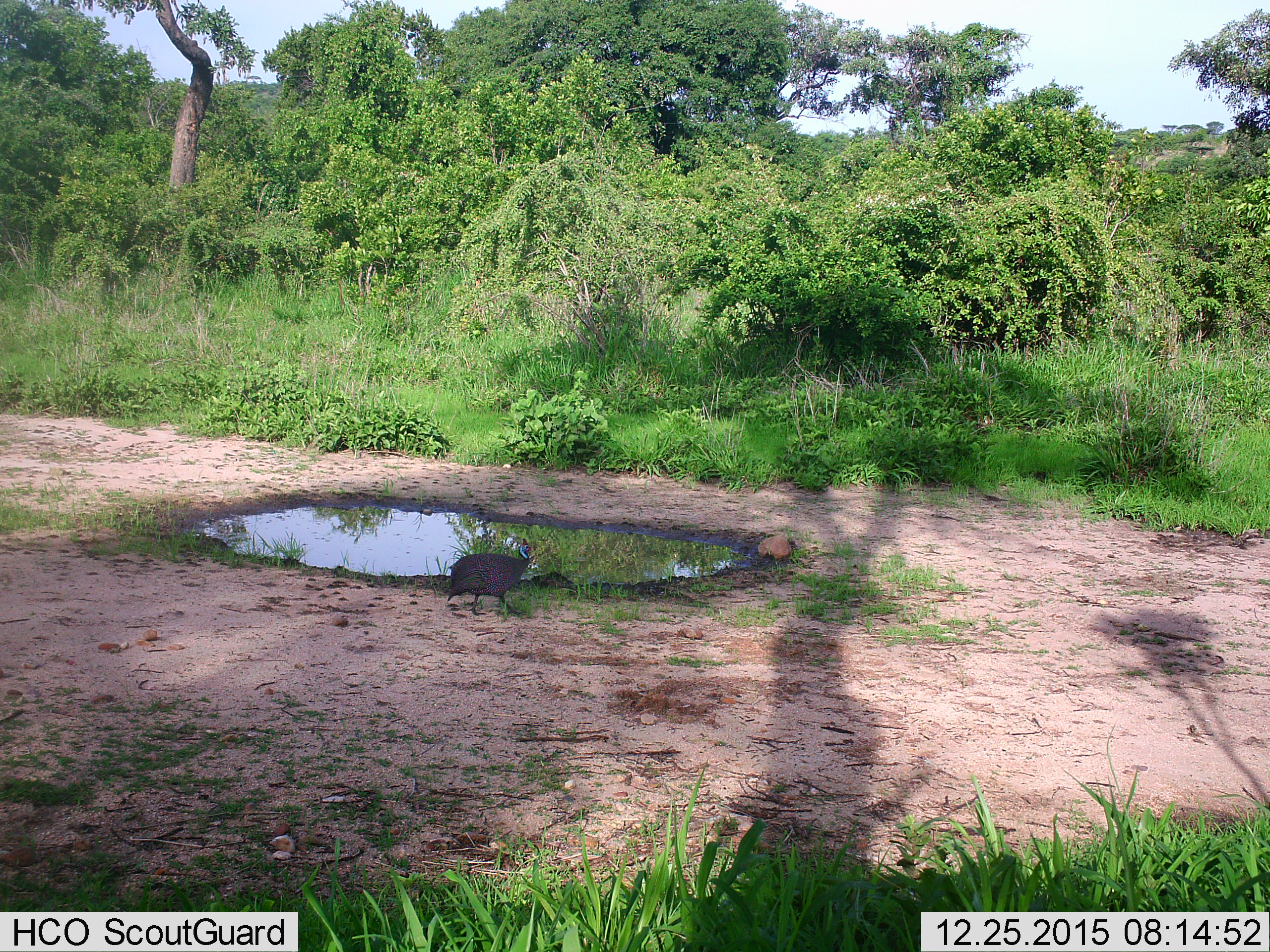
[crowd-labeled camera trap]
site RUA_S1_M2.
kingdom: Animalia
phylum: Chordata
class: Aves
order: Galliformes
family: Numididae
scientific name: Numididae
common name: guineafowl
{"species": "guineafowl (Numididae)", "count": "1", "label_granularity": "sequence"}